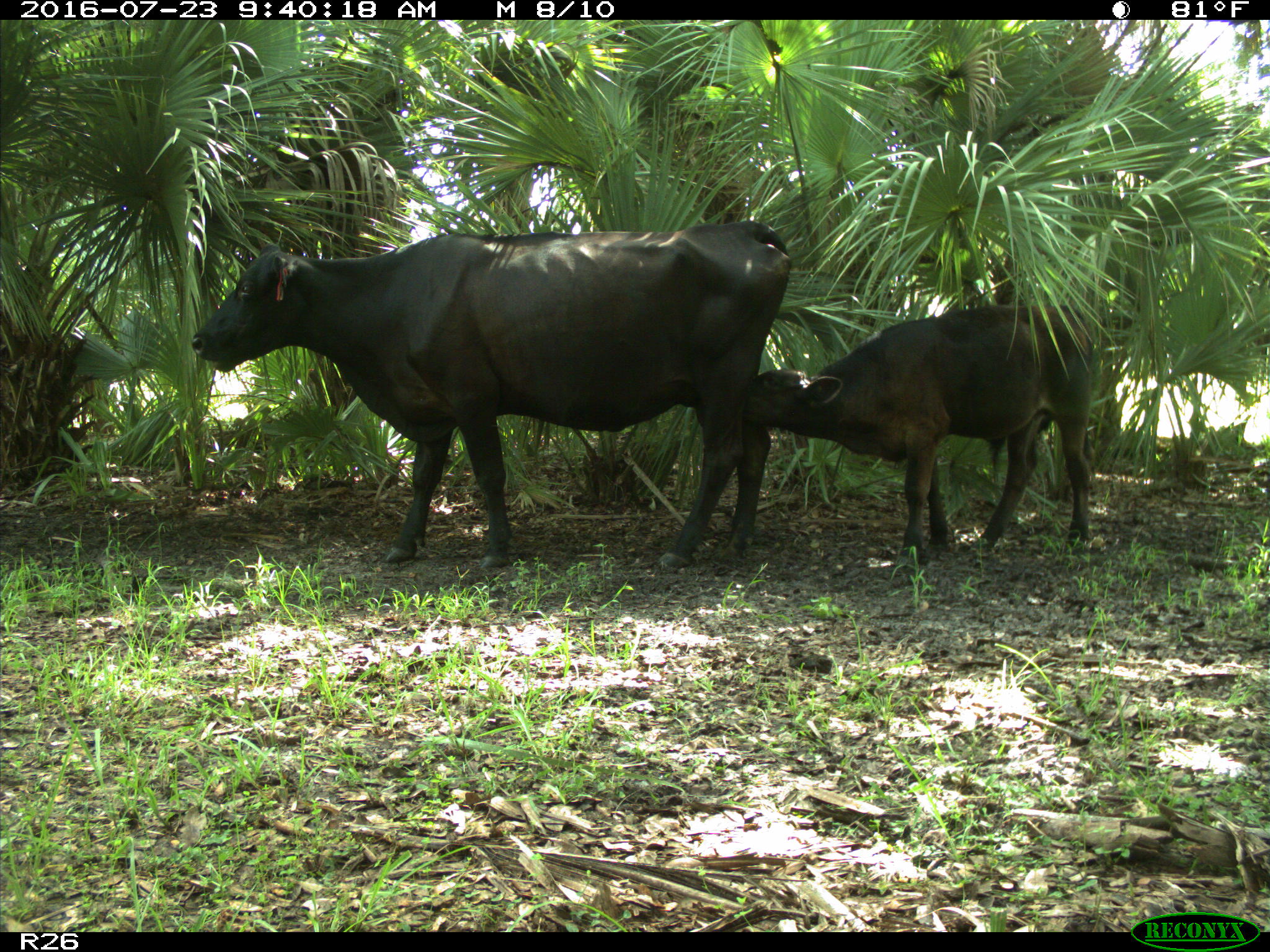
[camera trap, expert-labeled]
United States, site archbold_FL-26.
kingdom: Animalia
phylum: Chordata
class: Mammalia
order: Artiodactyla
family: Bovidae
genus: Bos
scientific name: Bos taurus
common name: domestic cow